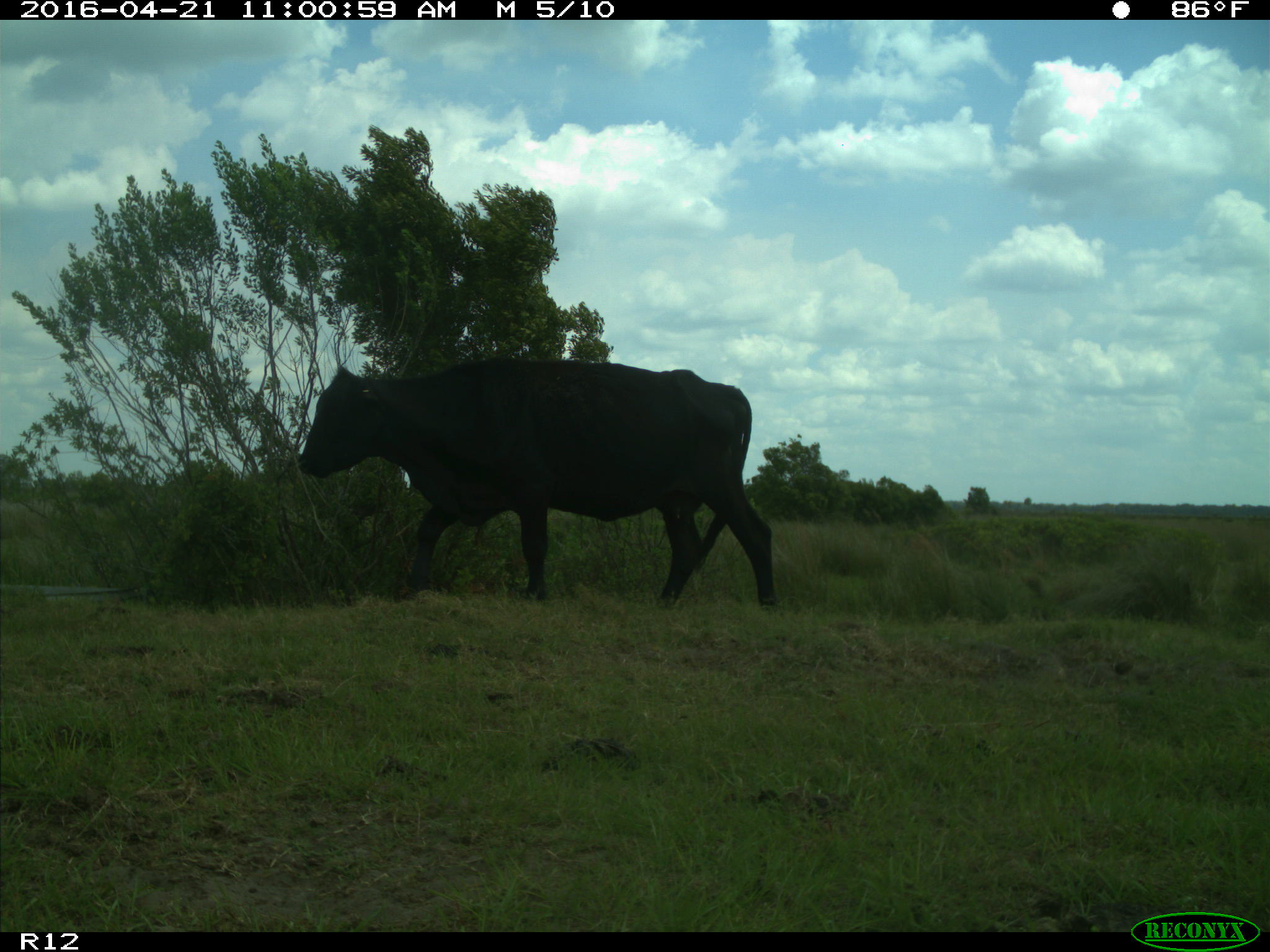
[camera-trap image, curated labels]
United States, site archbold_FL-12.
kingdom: Animalia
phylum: Chordata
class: Mammalia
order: Artiodactyla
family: Bovidae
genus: Bos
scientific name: Bos taurus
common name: domestic cow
Bos taurus (domestic cow).